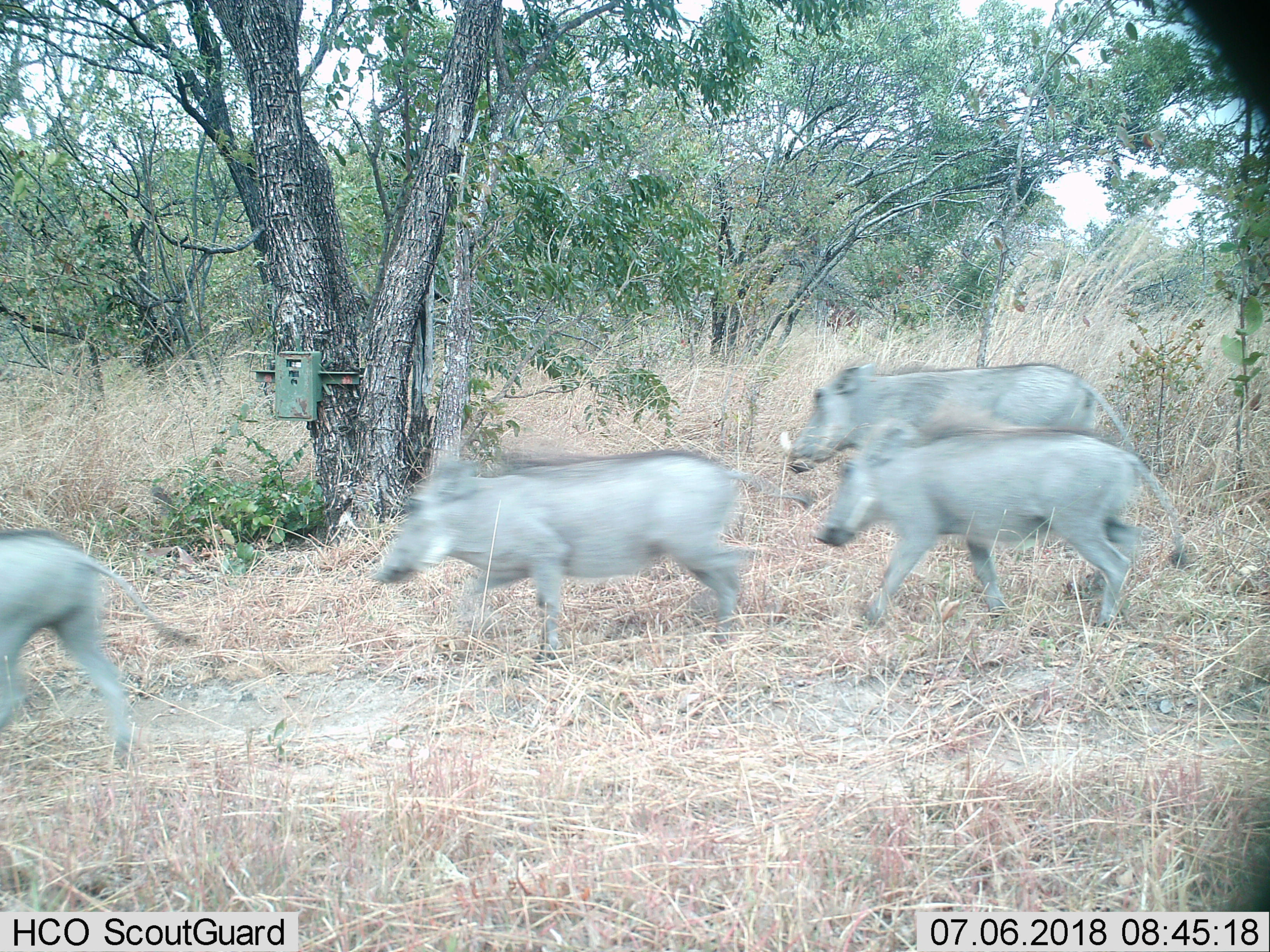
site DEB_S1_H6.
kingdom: Animalia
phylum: Chordata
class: Mammalia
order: Artiodactyla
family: Suidae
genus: Phacochoerus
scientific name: Phacochoerus africanus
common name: warthog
Warthog (Phacochoerus africanus), count 4. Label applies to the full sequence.